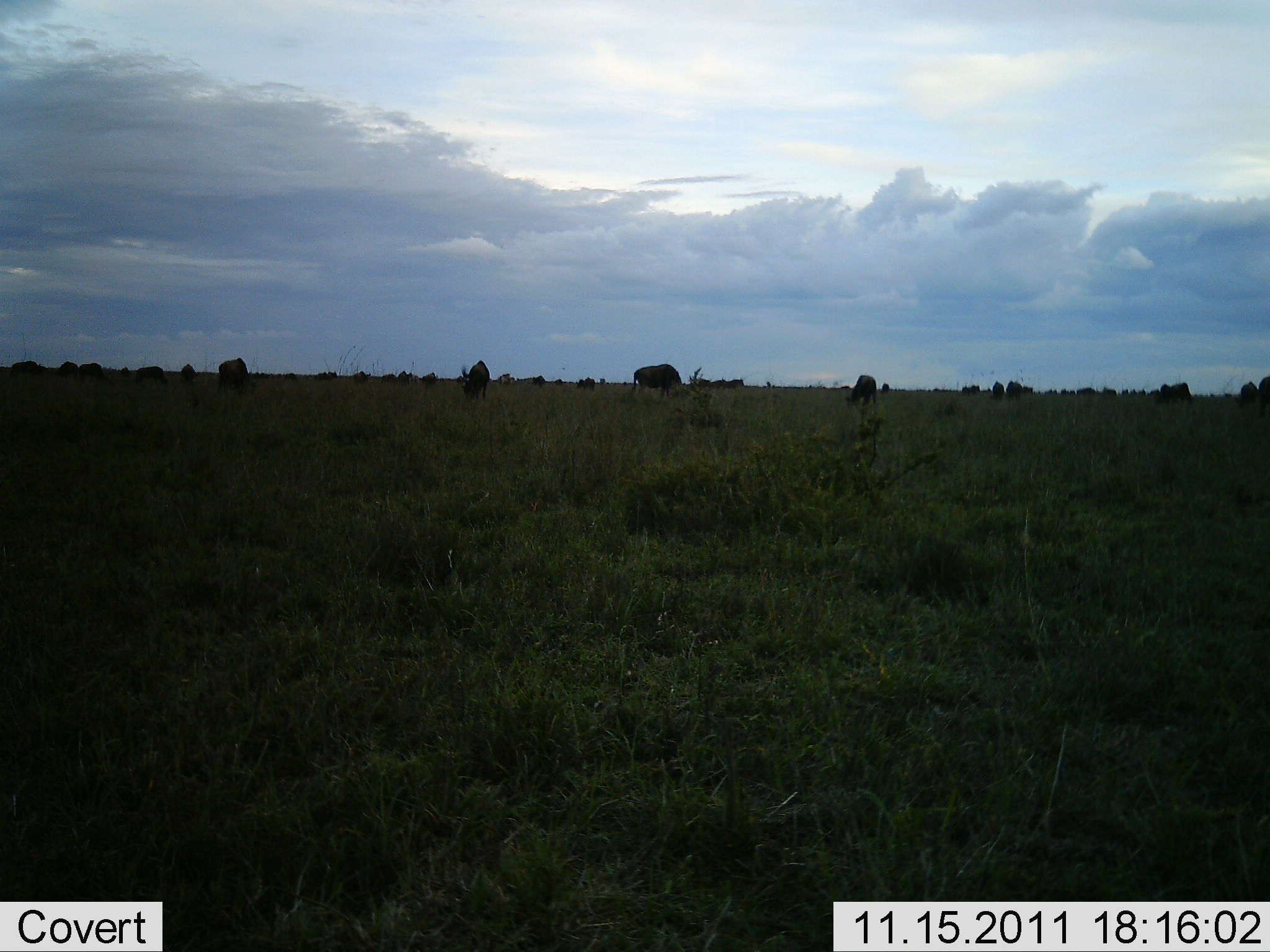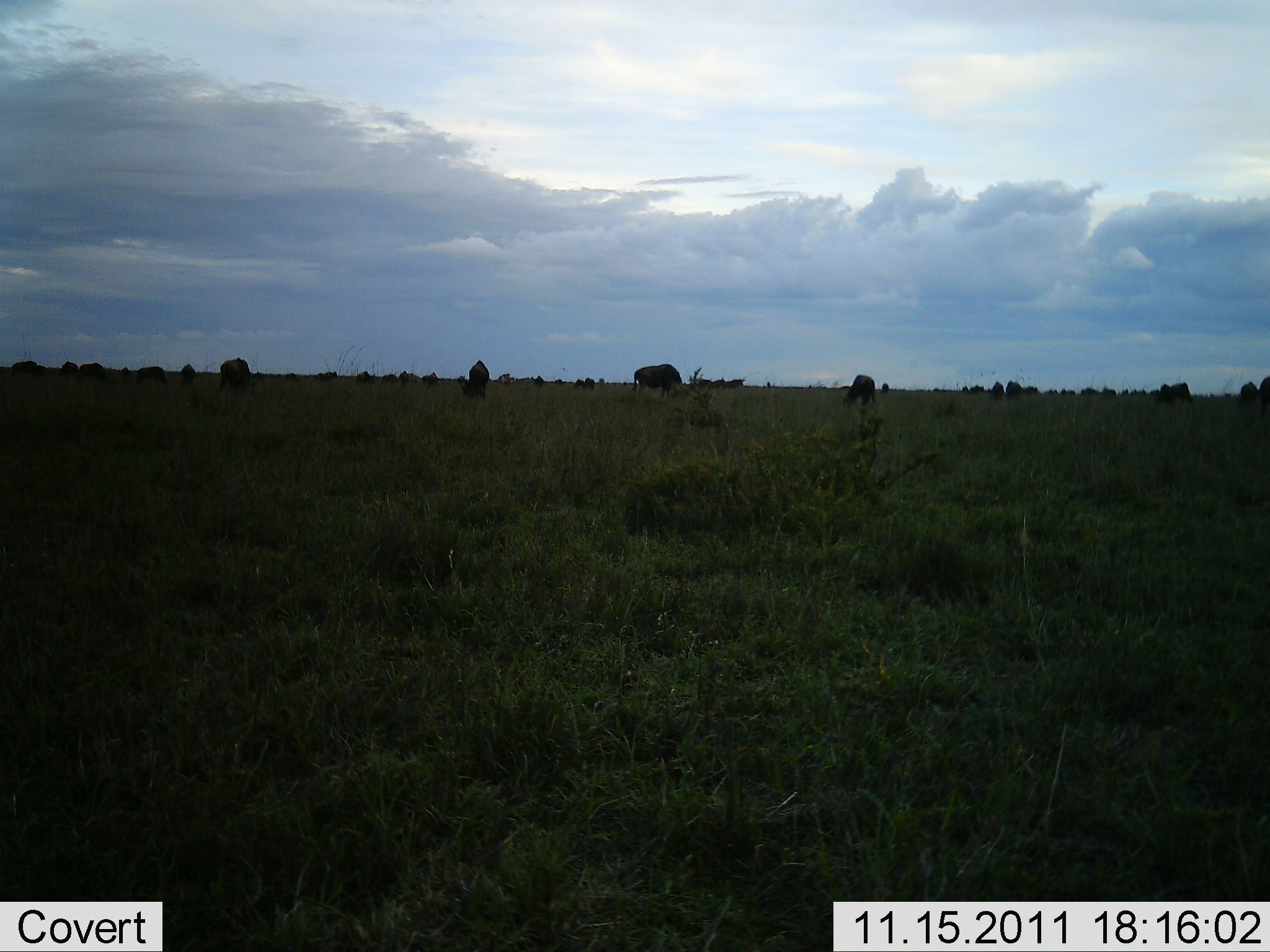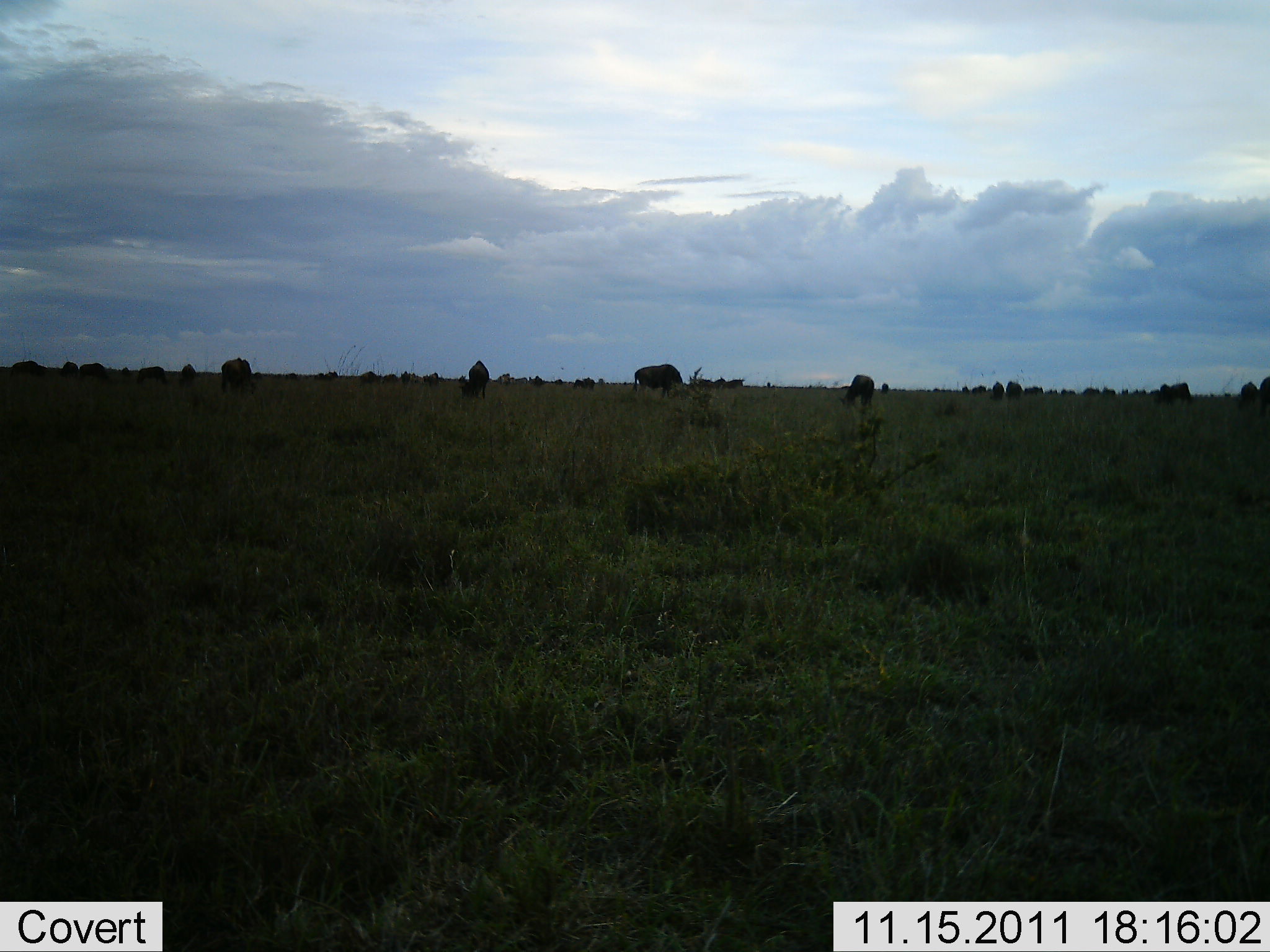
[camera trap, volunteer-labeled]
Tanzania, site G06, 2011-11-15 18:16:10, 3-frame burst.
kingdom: Animalia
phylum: Chordata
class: Mammalia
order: Artiodactyla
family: Bovidae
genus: Connochaetes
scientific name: Connochaetes taurinus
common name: blue wildebeest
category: wildebeest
Wildebeest (blue wildebeest) (Connochaetes taurinus), count 11-50. Behavior (volunteer vote fractions): standing 40%, resting 10%, moving 20%, interacting 0%. Young present (vote fraction): 0%. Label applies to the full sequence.